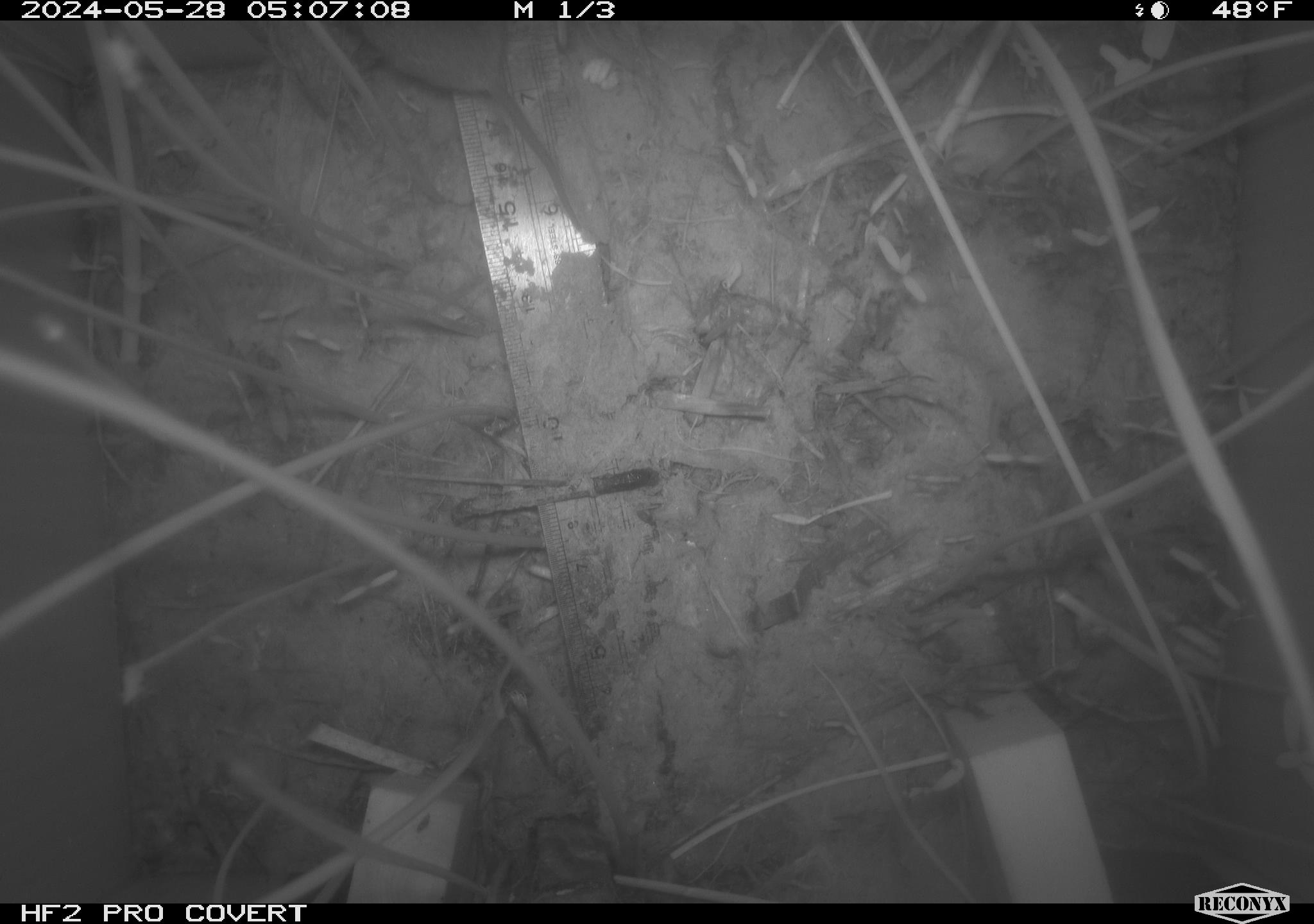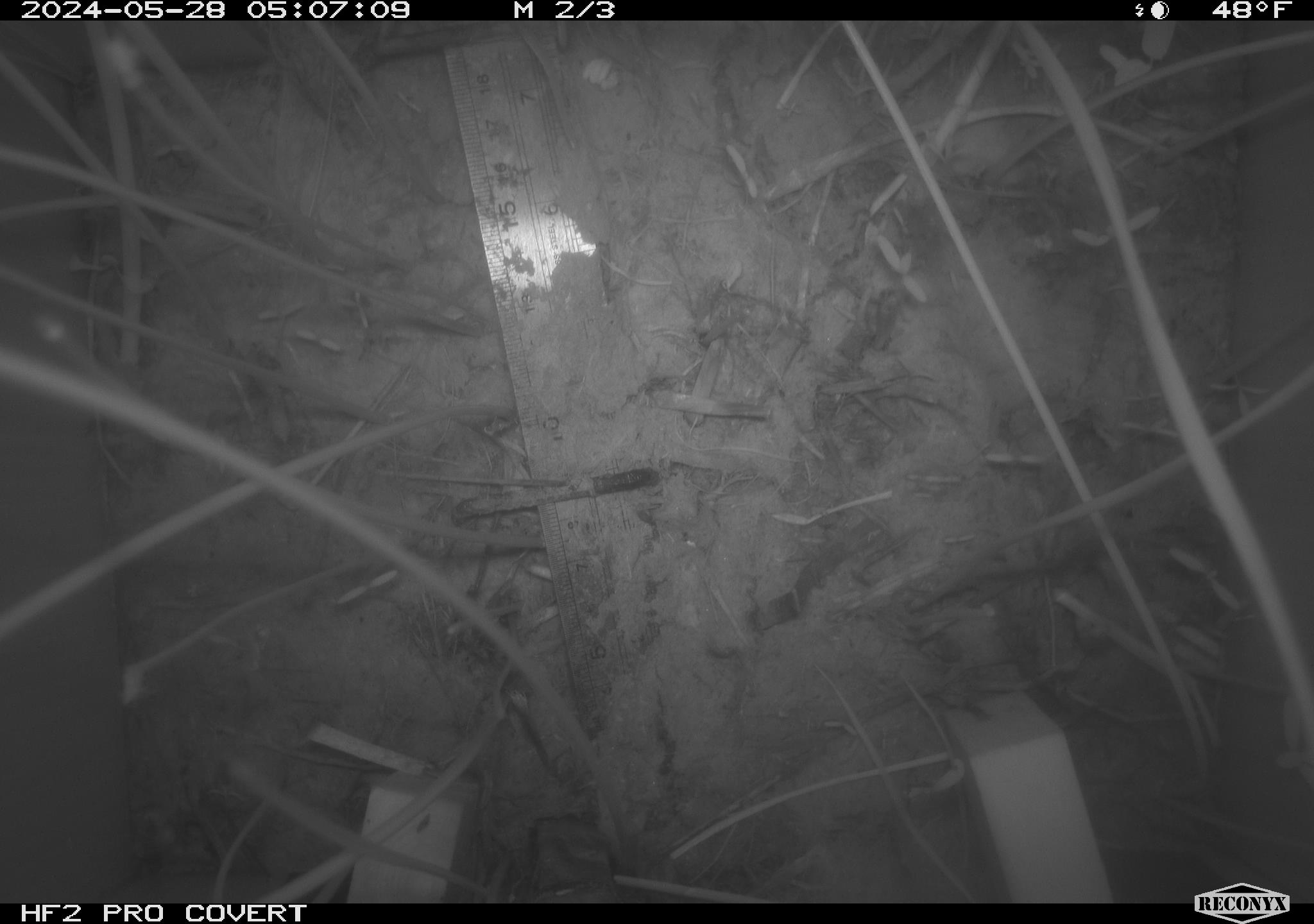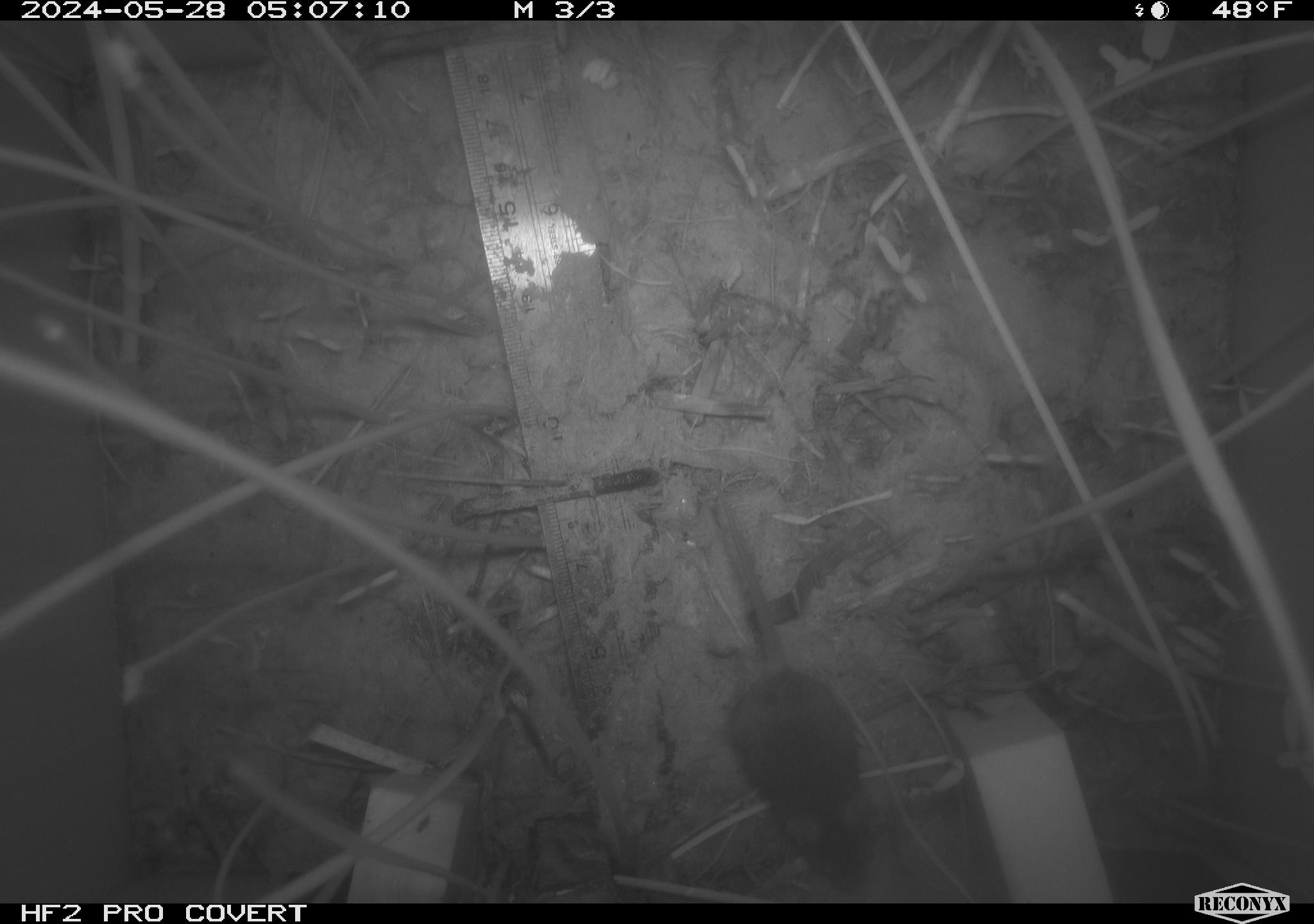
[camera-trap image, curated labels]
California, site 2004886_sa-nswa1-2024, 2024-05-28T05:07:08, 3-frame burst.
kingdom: Animalia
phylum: Chordata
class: Mammalia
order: Rodentia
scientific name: Rodentia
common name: rodent